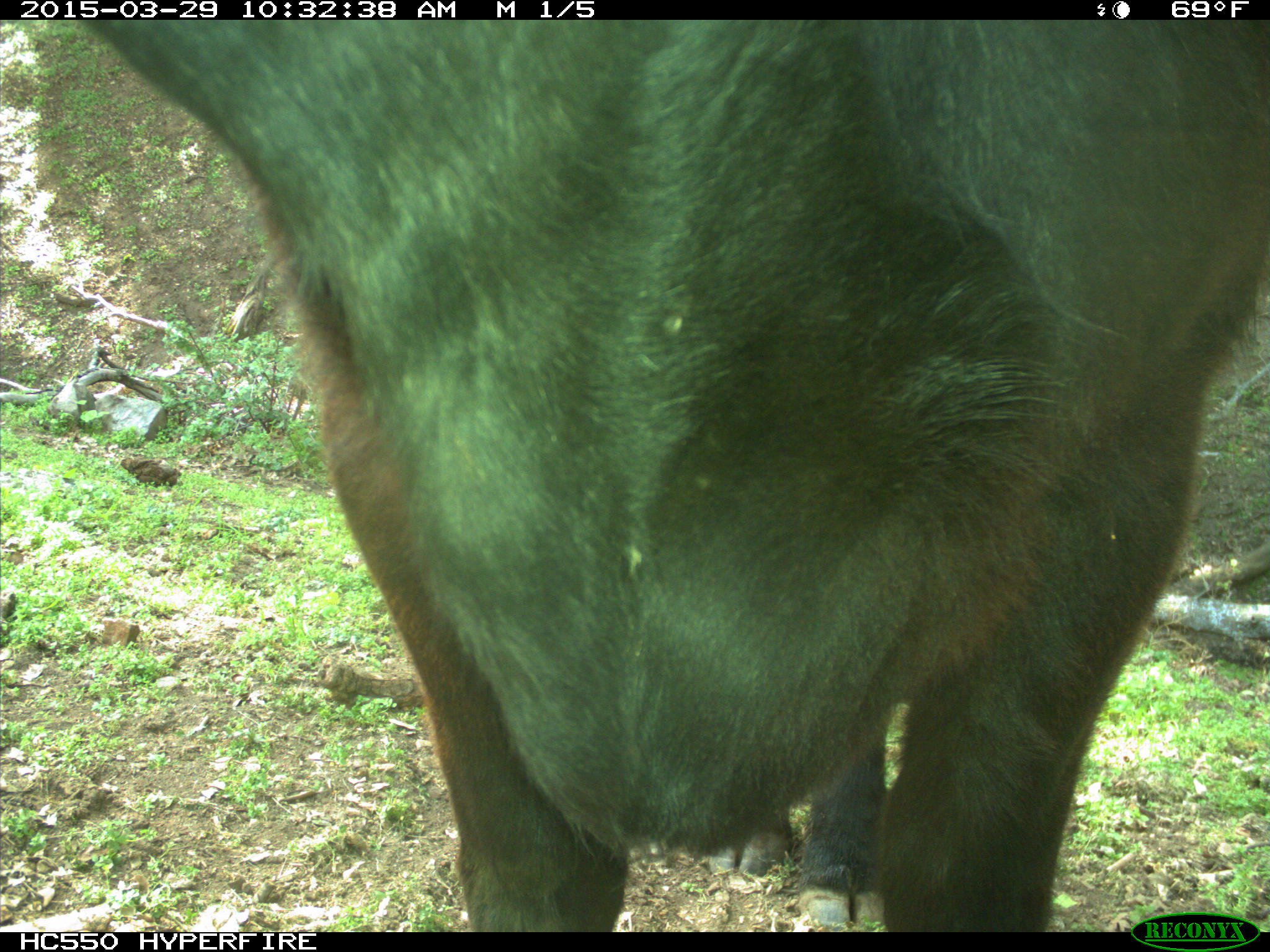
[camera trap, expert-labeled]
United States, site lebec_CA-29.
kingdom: Animalia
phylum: Chordata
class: Mammalia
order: Artiodactyla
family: Bovidae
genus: Bos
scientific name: Bos taurus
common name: domestic cow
Bos taurus (domestic cow).